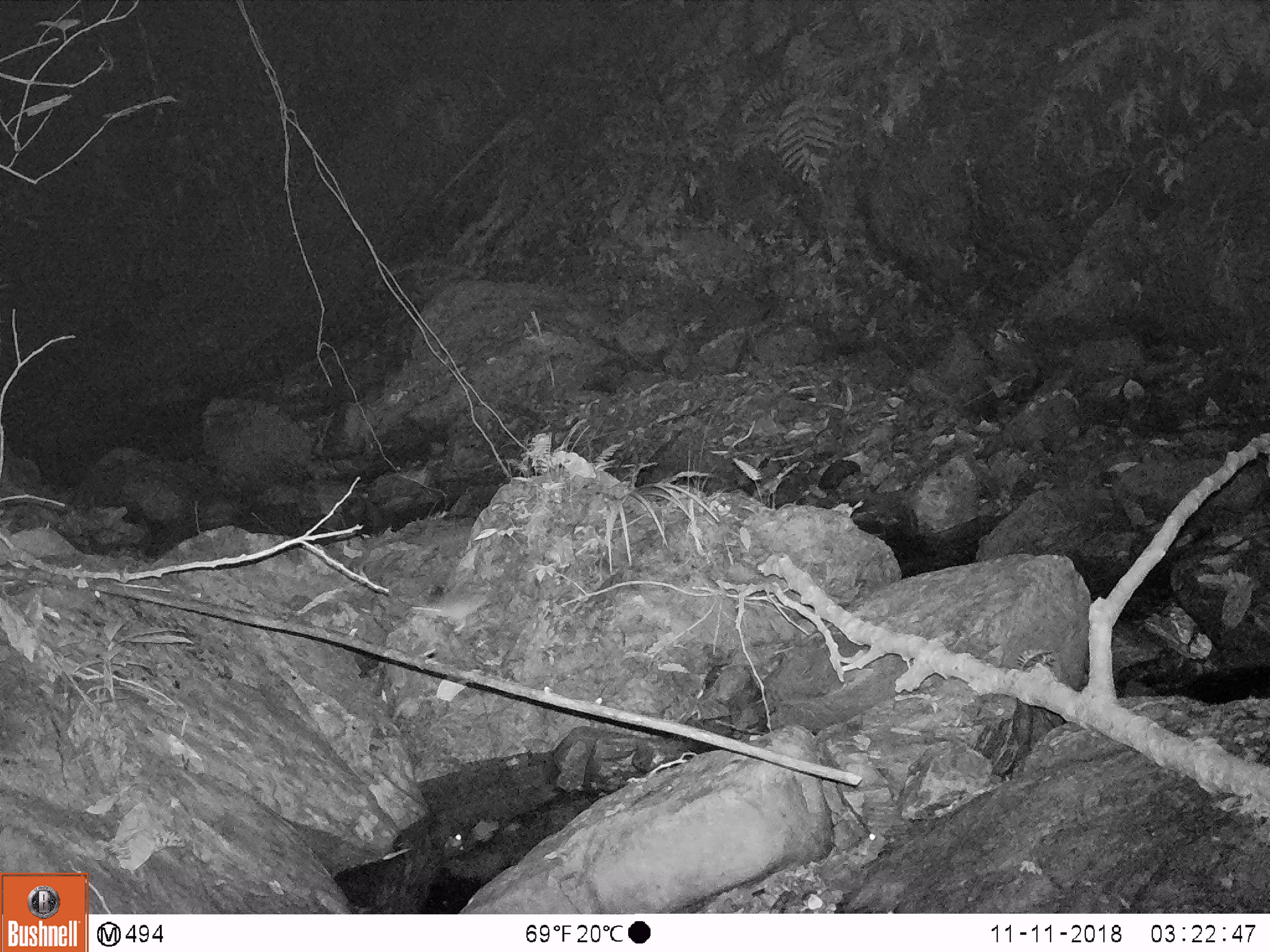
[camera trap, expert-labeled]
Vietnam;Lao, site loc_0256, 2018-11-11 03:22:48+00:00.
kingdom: Animalia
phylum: Chordata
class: Mammalia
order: Rodentia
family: Muridae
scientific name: Muridae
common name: old-world mice and rats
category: unidentified murid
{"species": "unidentified murid (old-world mice and rats) (Muridae)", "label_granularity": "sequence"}